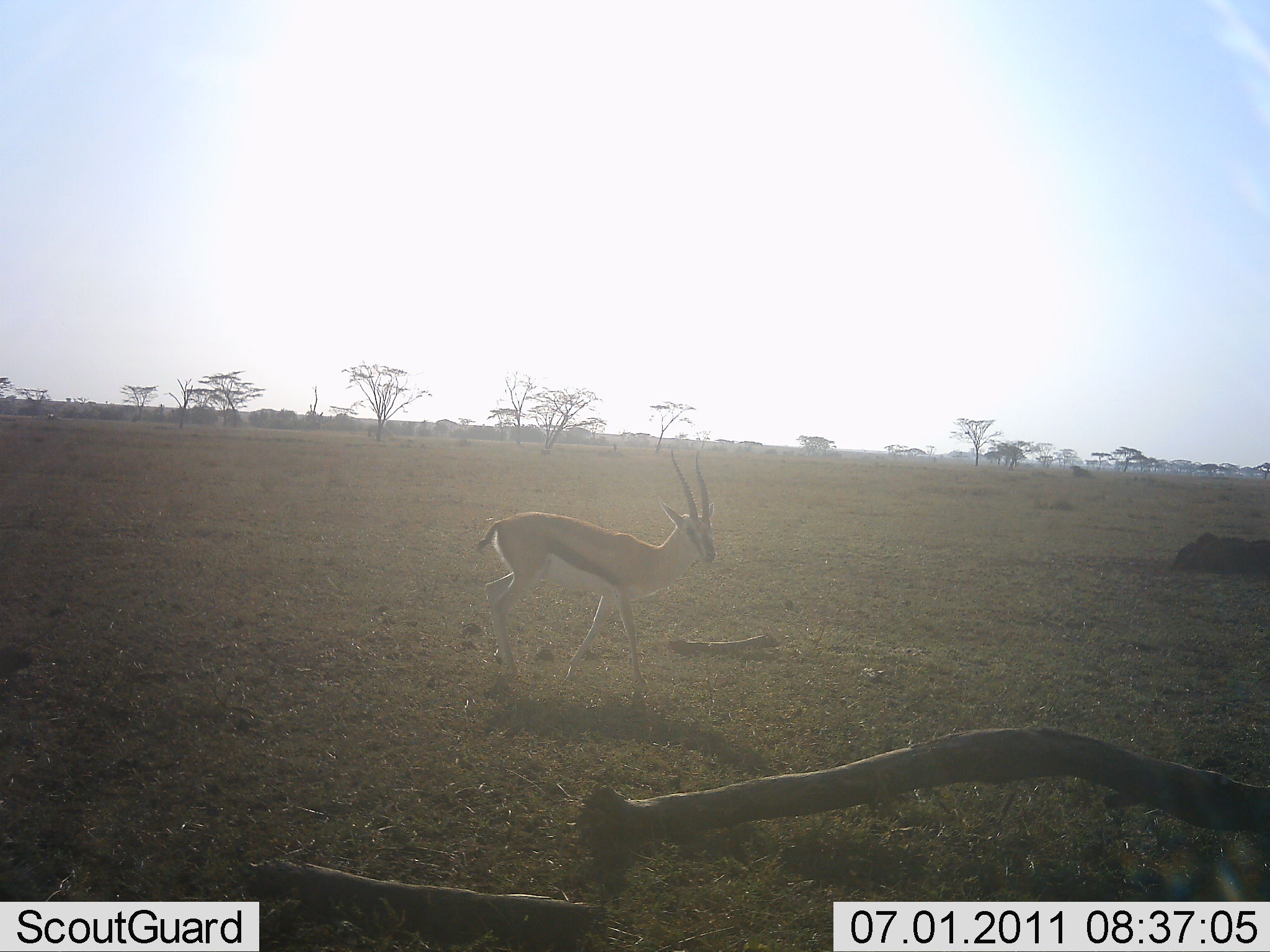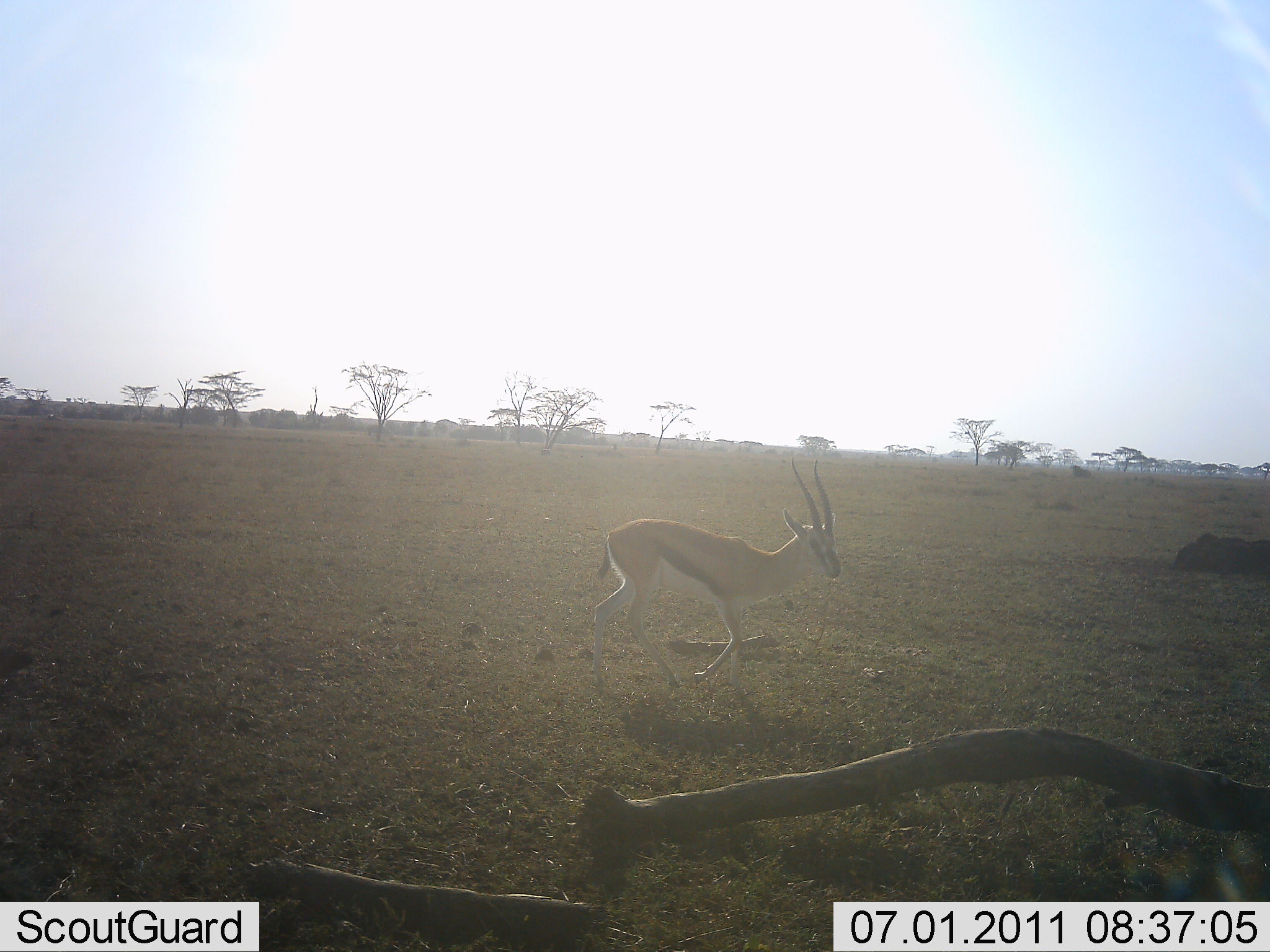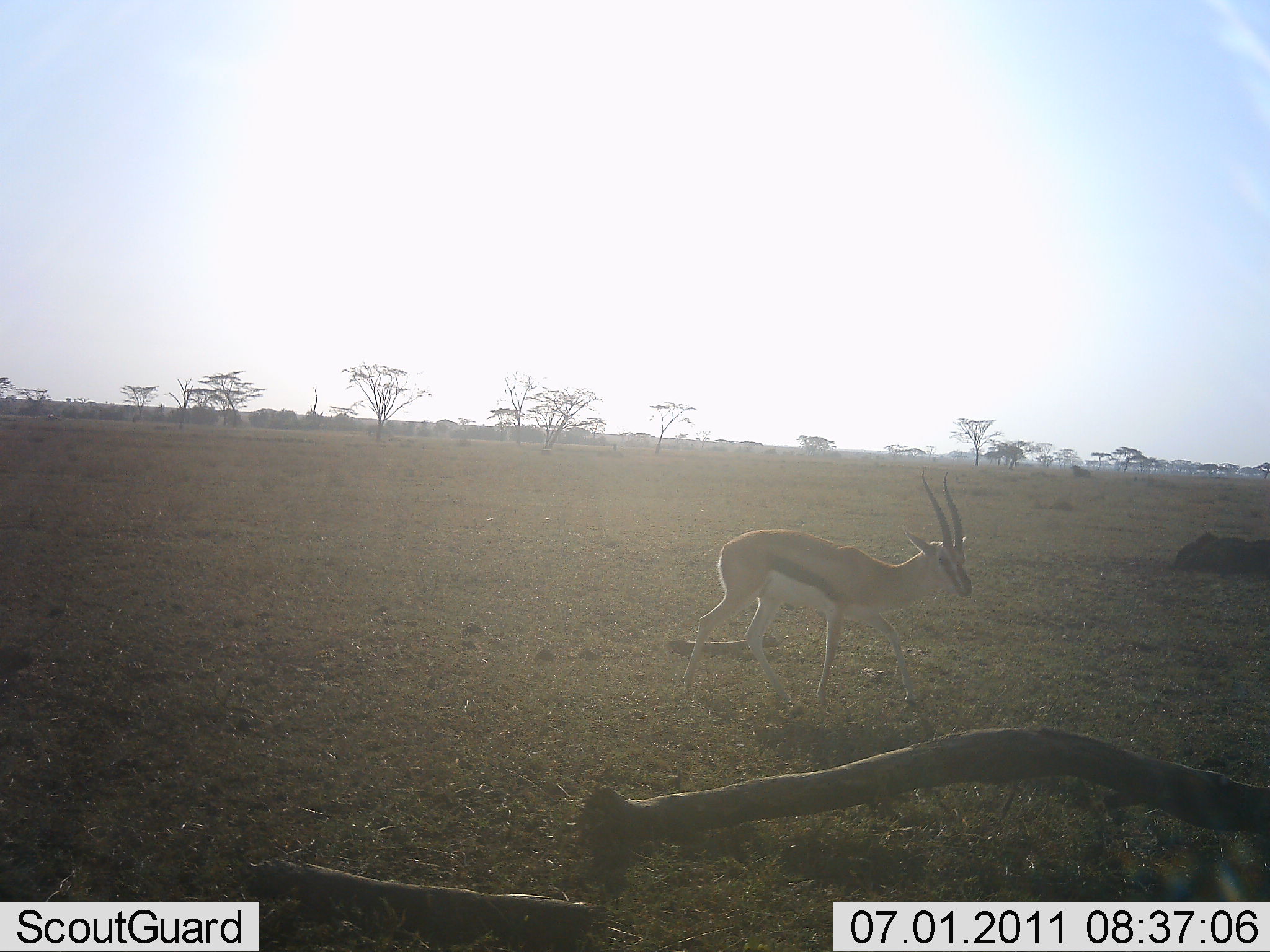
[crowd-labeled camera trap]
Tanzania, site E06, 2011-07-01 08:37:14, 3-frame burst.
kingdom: Animalia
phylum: Chordata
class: Mammalia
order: Artiodactyla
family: Bovidae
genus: Eudorcas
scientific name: Eudorcas thomsonii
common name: thomson's gazelle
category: gazellethomsons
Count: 1.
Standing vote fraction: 7%.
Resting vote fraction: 0%.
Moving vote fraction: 100%.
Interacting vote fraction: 0%.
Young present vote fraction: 0%.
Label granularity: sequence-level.